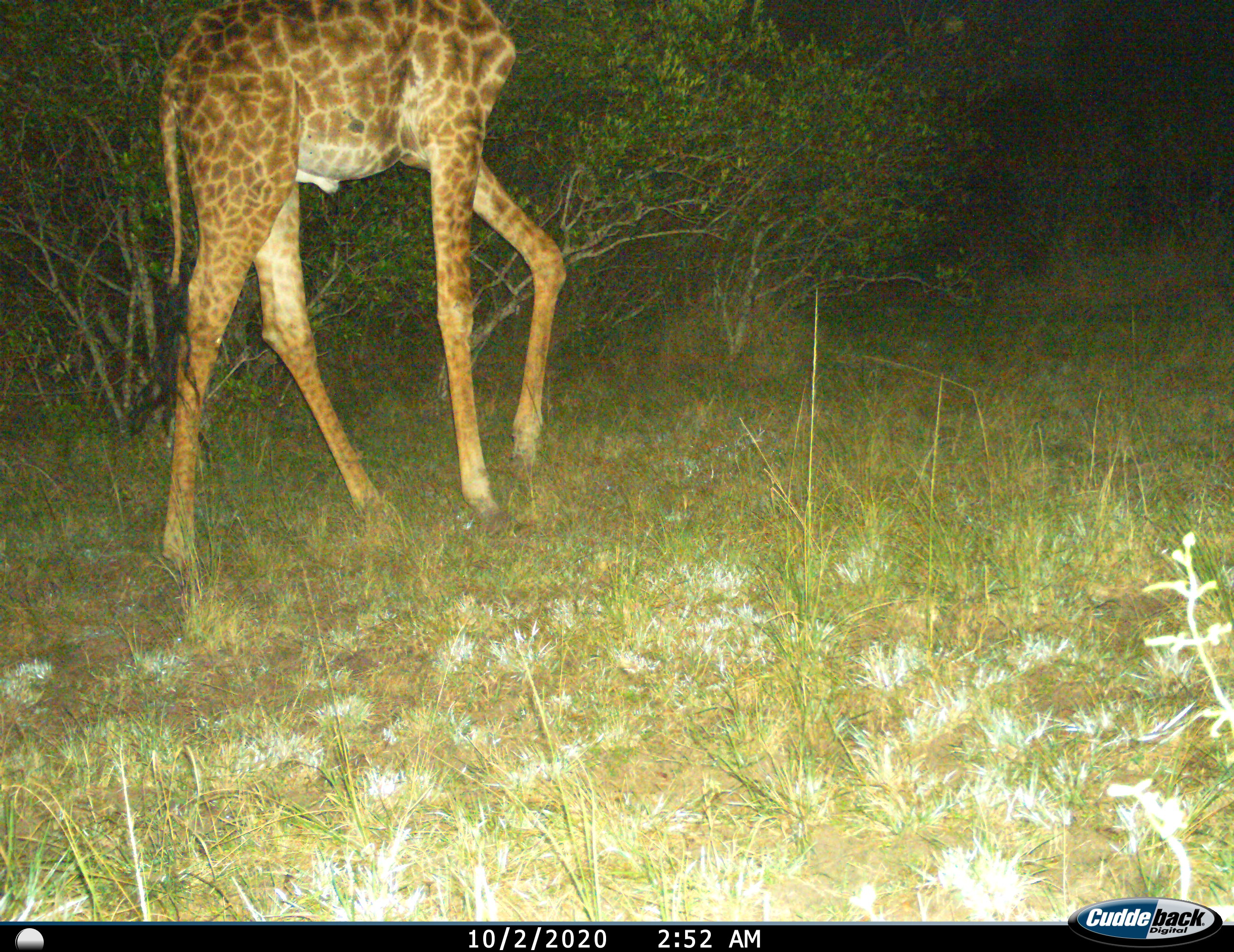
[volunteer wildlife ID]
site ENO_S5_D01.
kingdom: Animalia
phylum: Chordata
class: Mammalia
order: Artiodactyla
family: Giraffidae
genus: Giraffa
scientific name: Giraffa camelopardalis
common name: giraffe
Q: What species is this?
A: Giraffe (Giraffa camelopardalis).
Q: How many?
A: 1.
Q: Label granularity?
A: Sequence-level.